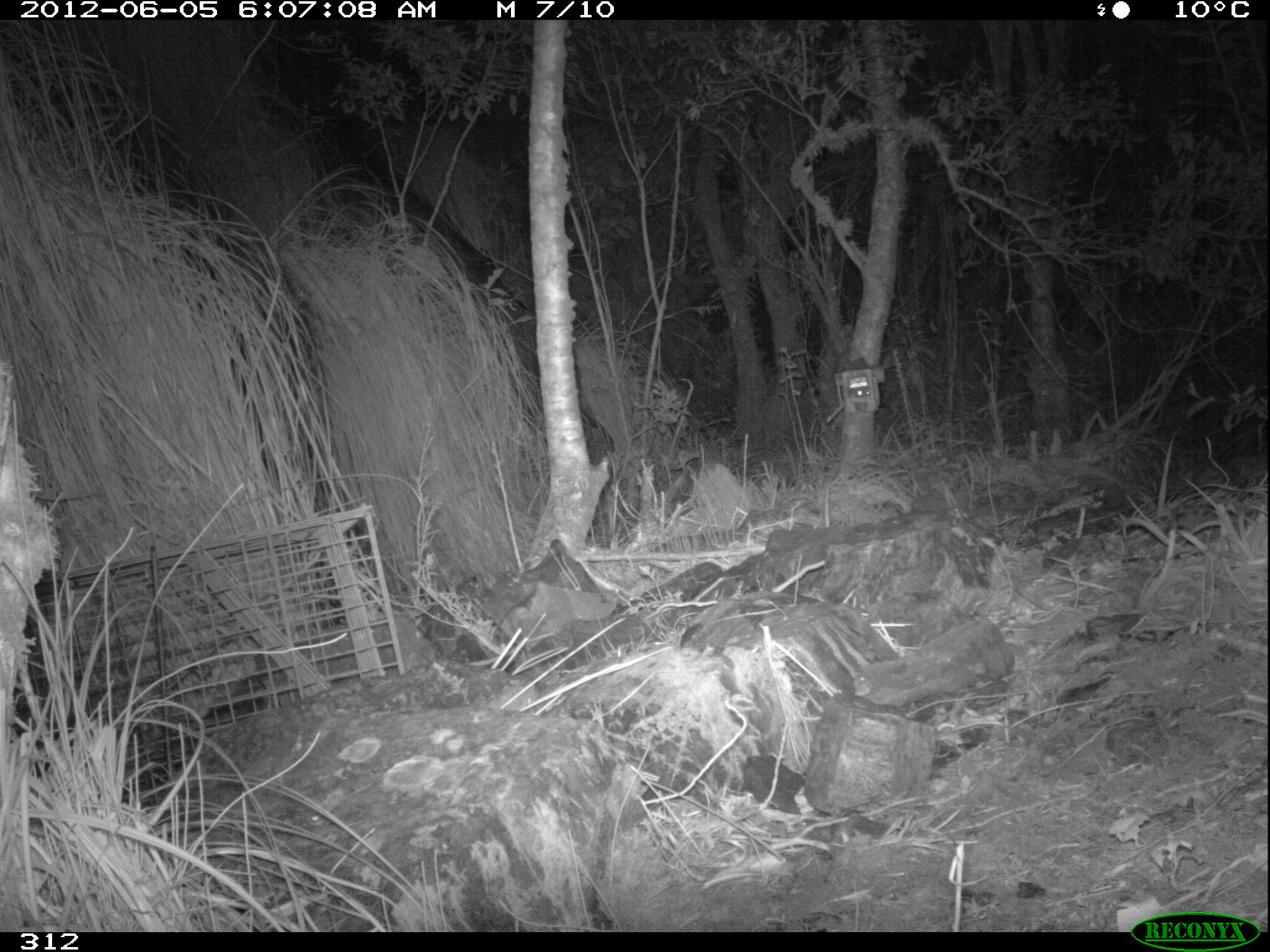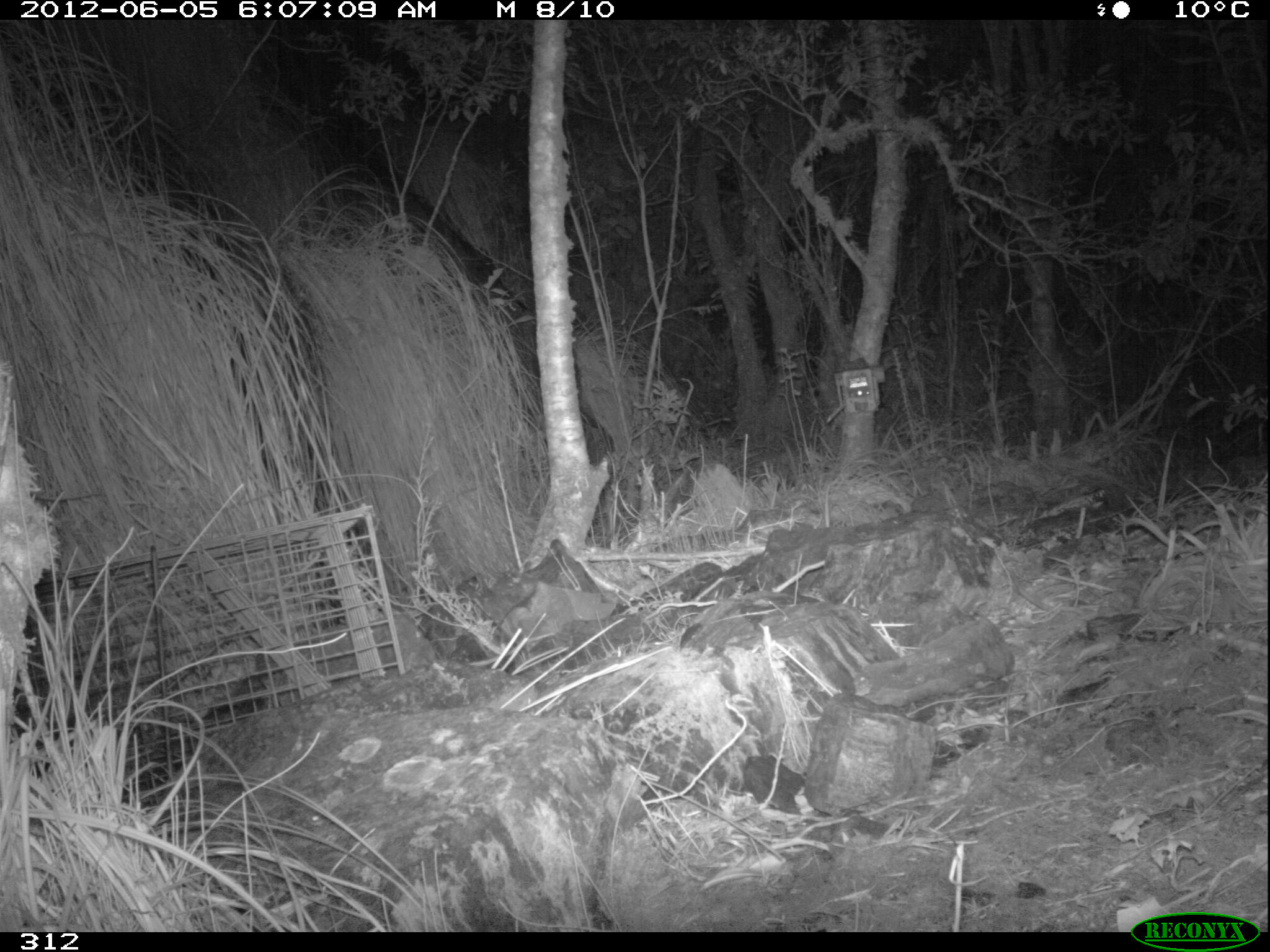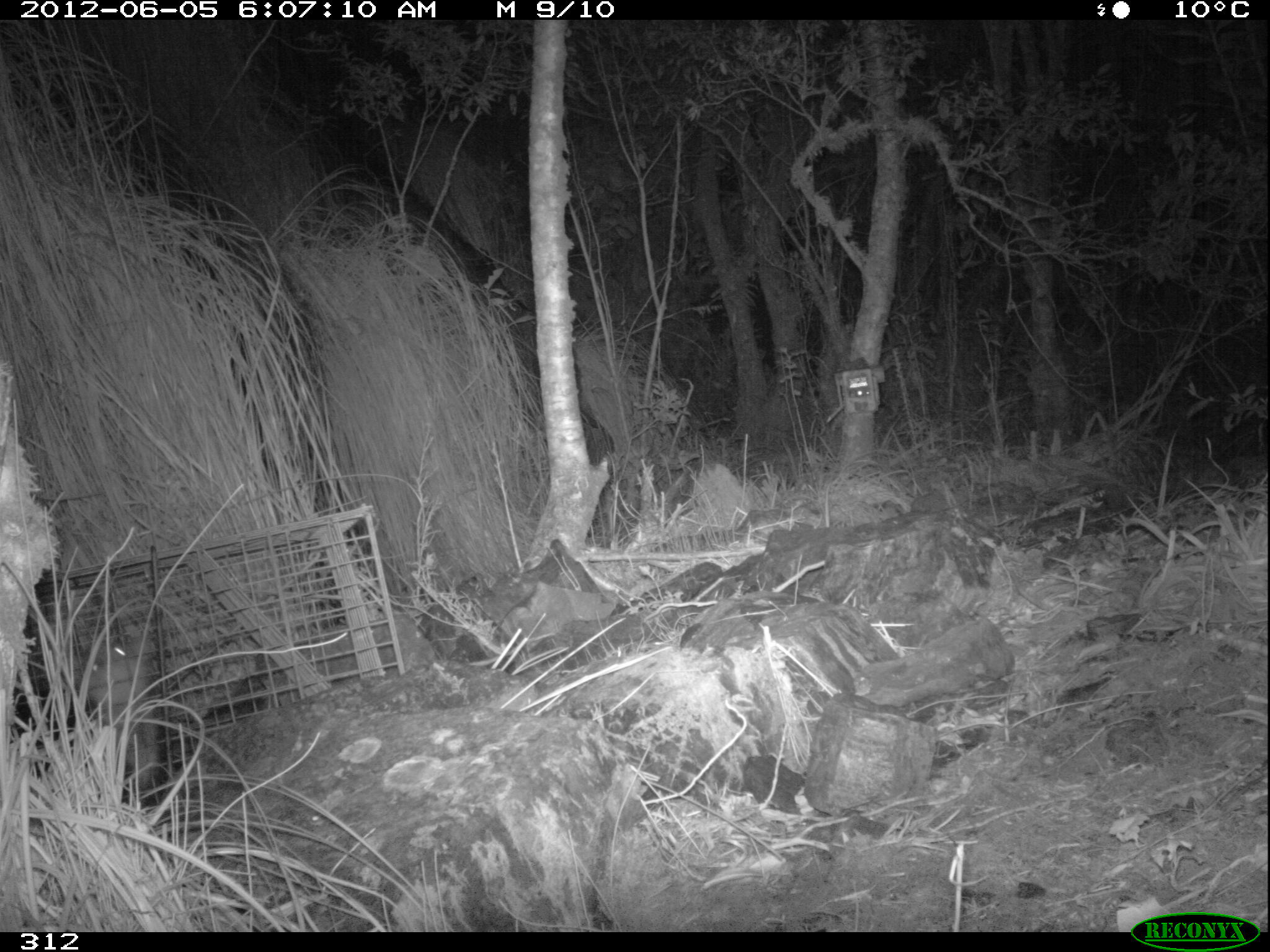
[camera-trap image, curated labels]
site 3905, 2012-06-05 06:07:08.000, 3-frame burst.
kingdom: Animalia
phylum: Chordata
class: Mammalia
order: Didelphimorphia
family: Didelphidae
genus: Didelphis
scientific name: Didelphis pernigra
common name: andean white-eared opossum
Didelphis pernigra (andean white-eared opossum).